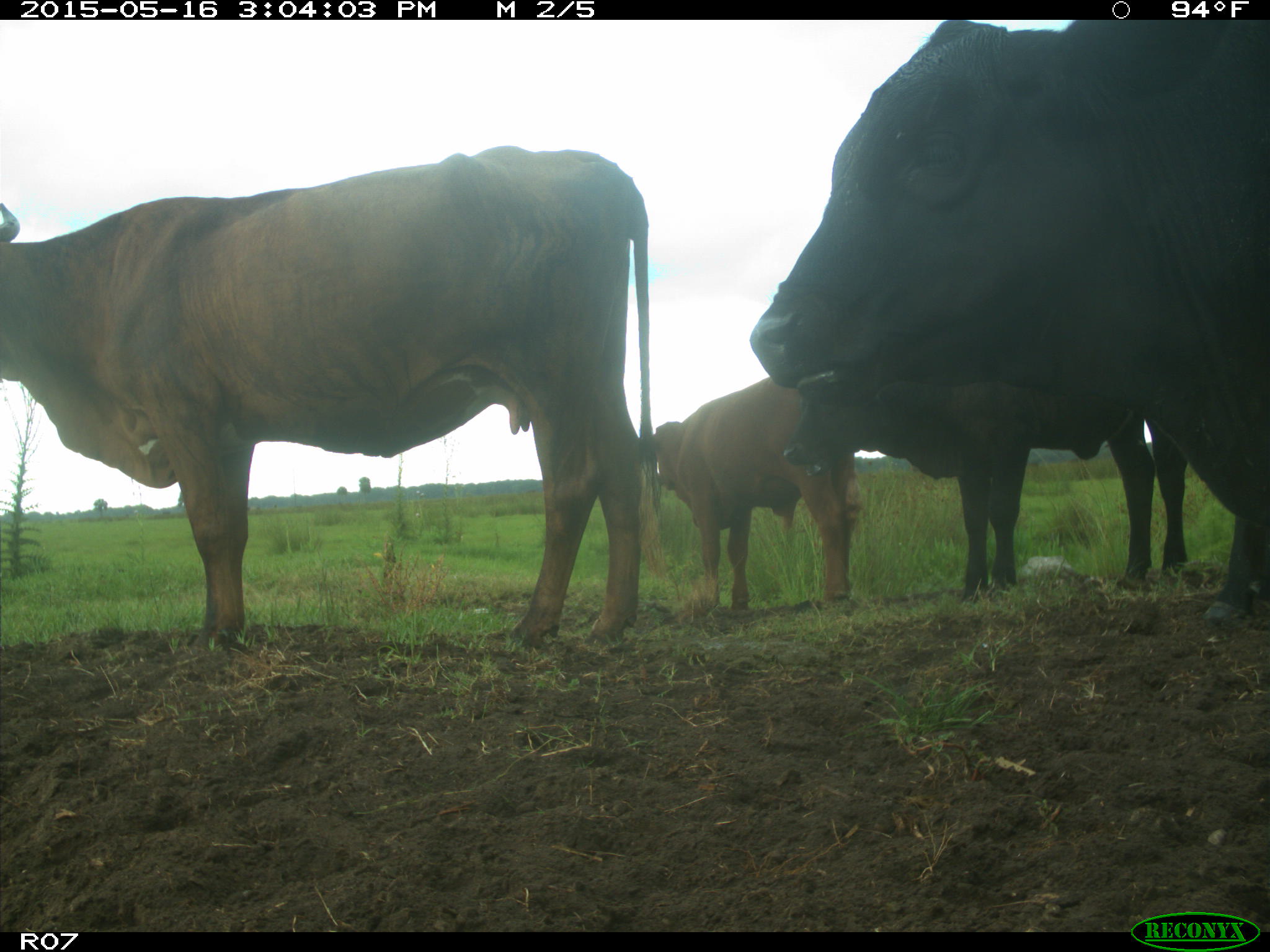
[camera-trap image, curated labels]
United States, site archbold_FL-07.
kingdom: Animalia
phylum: Chordata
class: Mammalia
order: Artiodactyla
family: Bovidae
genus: Bos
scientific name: Bos taurus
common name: domestic cow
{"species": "Bos taurus (domestic cow)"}